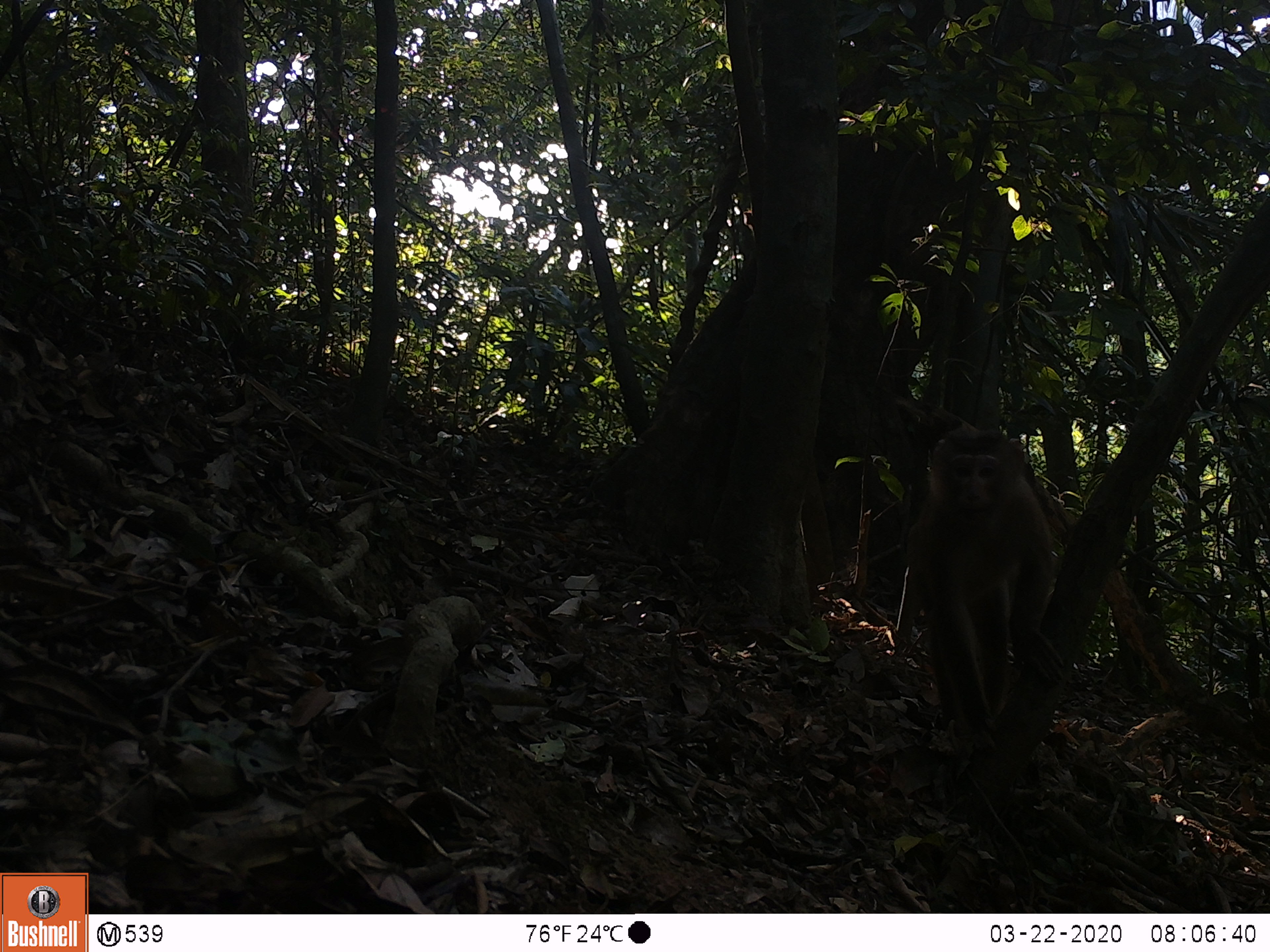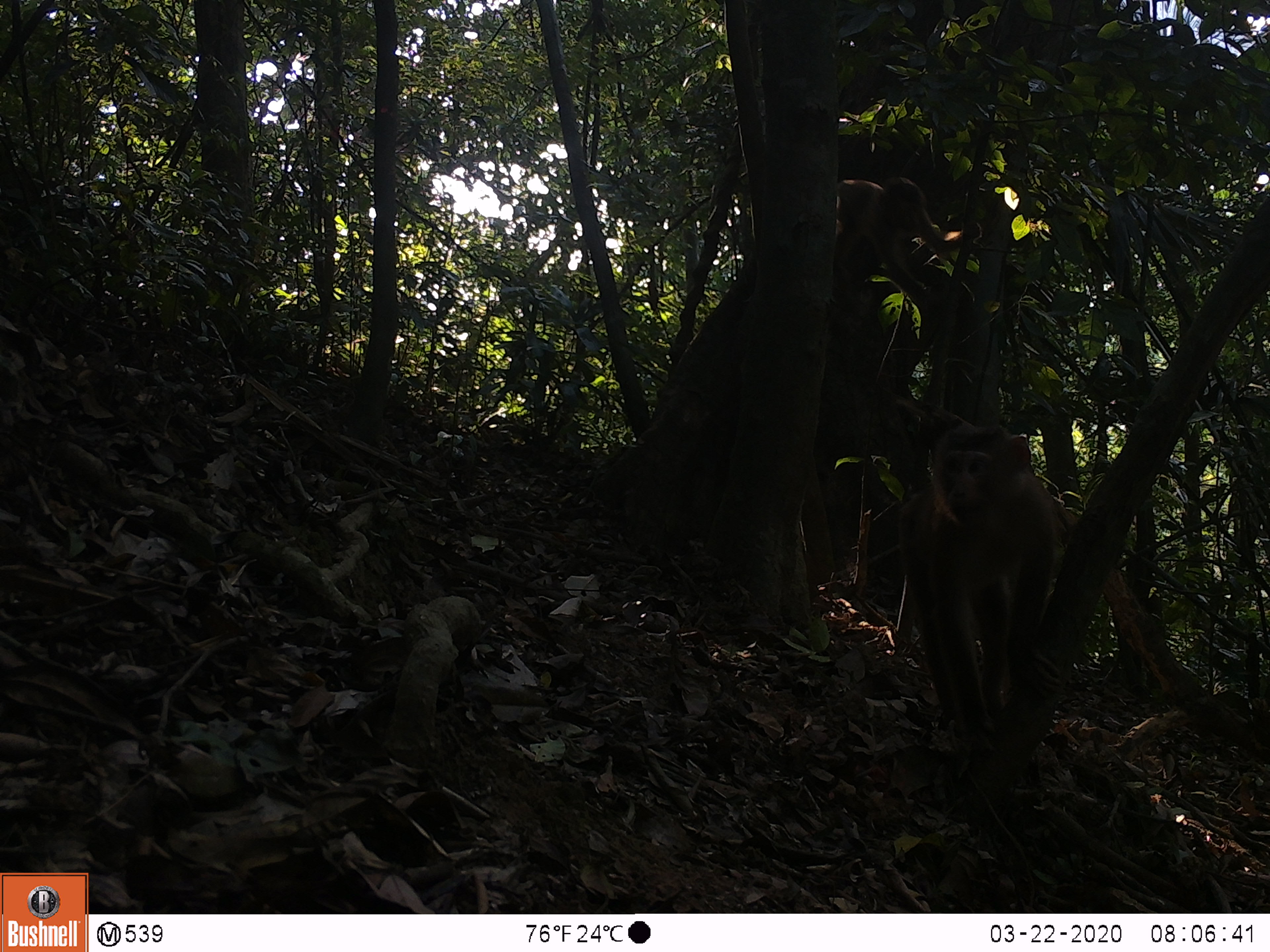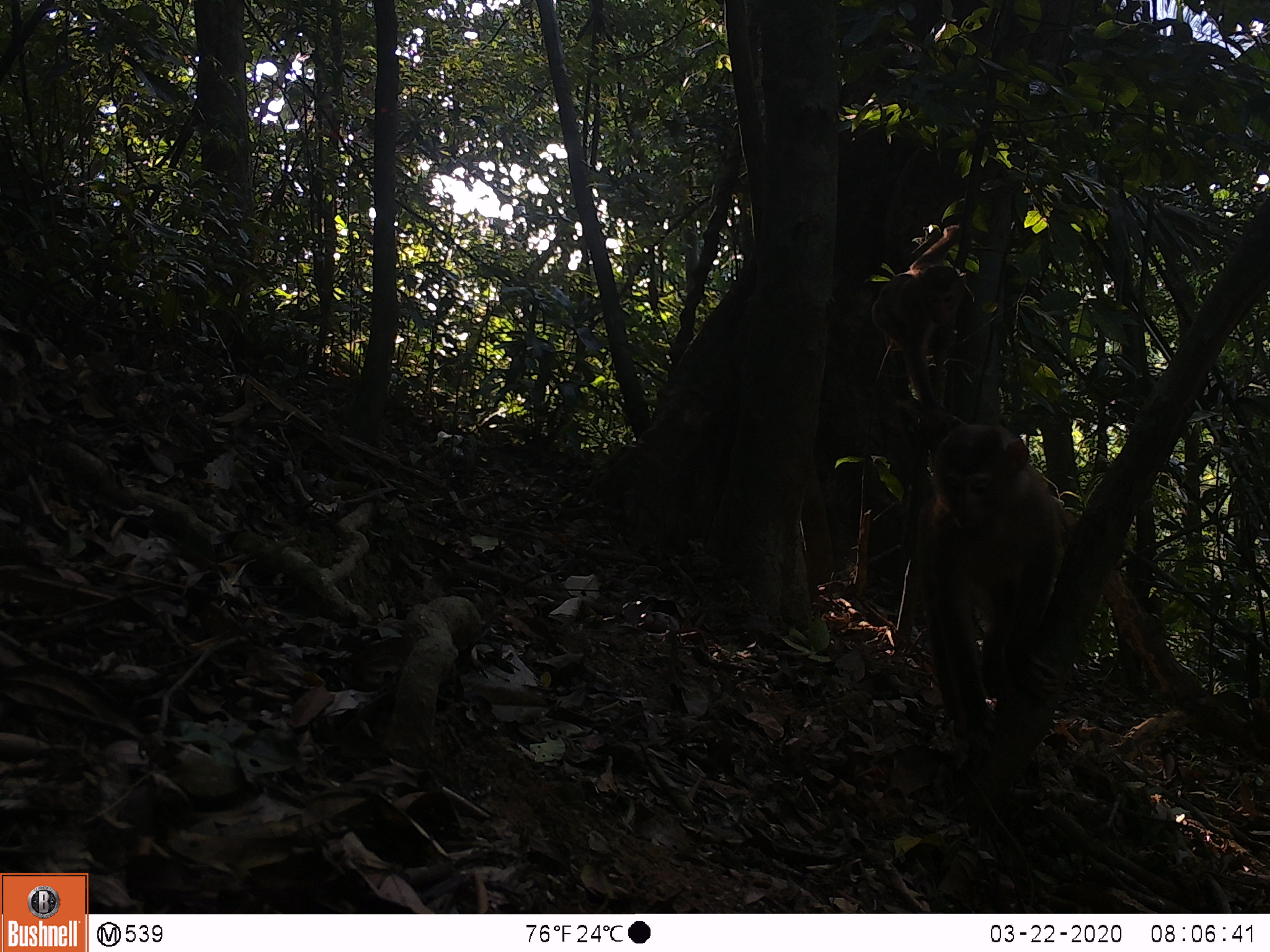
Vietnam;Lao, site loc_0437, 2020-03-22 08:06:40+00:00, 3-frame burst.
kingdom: Animalia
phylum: Chordata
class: Mammalia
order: Primates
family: Cercopithecidae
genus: Macaca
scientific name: Macaca nemestrina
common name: pig-tailed macaque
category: pig tailed macaque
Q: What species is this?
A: Pig tailed macaque (pig-tailed macaque) (Macaca nemestrina).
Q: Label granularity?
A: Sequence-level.